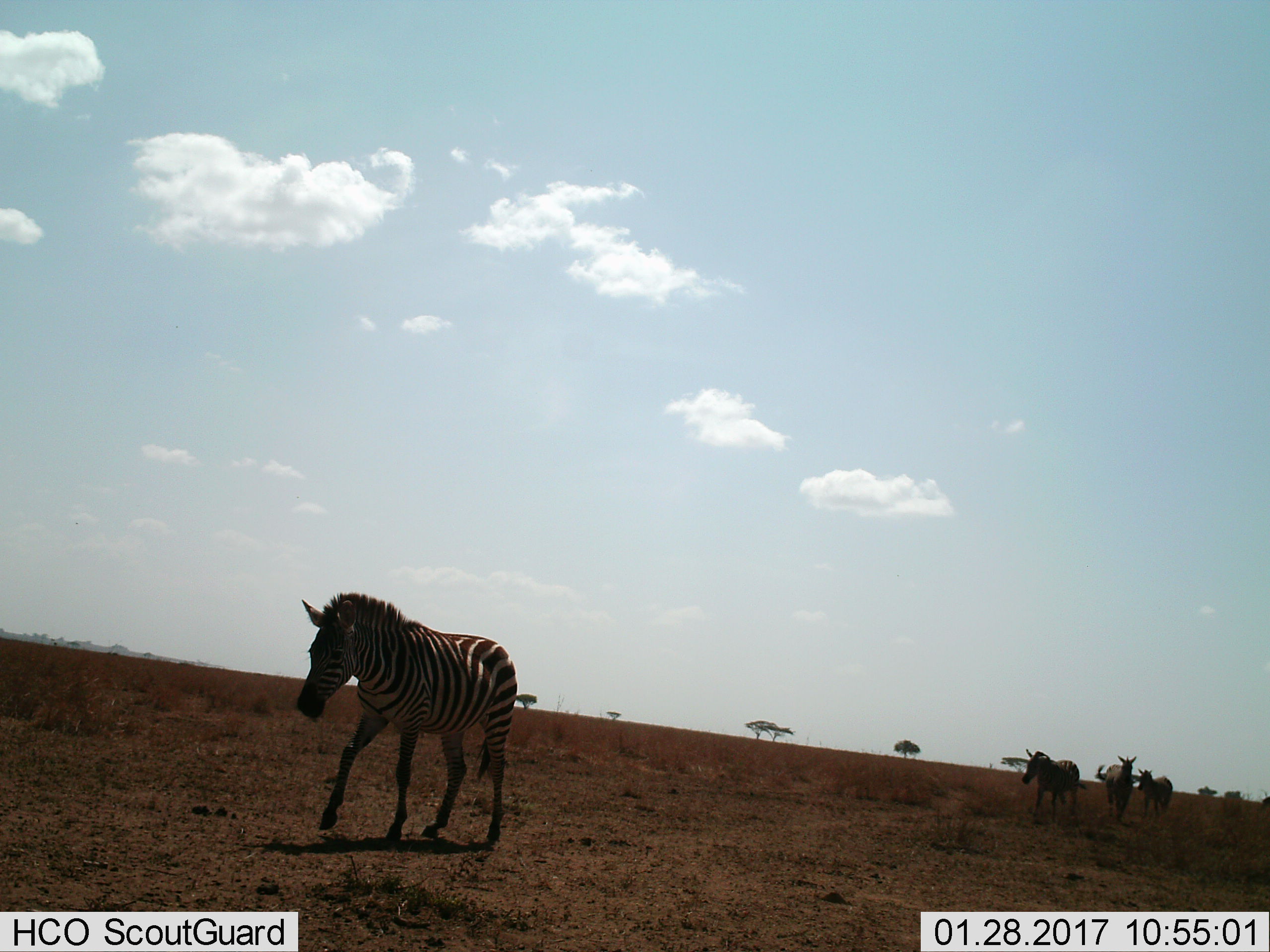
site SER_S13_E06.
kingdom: Animalia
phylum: Chordata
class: Mammalia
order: Perissodactyla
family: Equidae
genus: Equus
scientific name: Equus quagga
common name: plains zebra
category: zebraplains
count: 3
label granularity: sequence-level